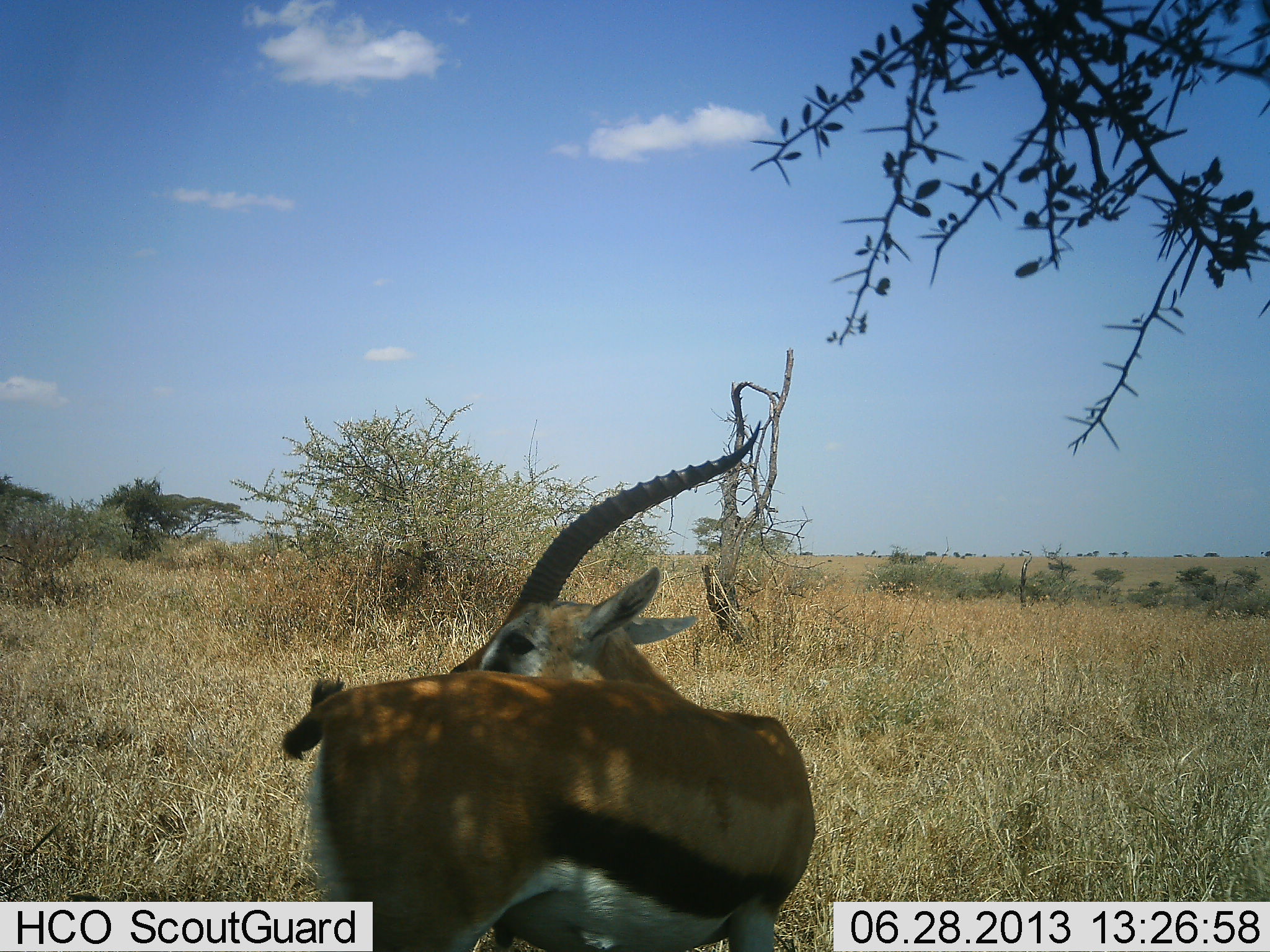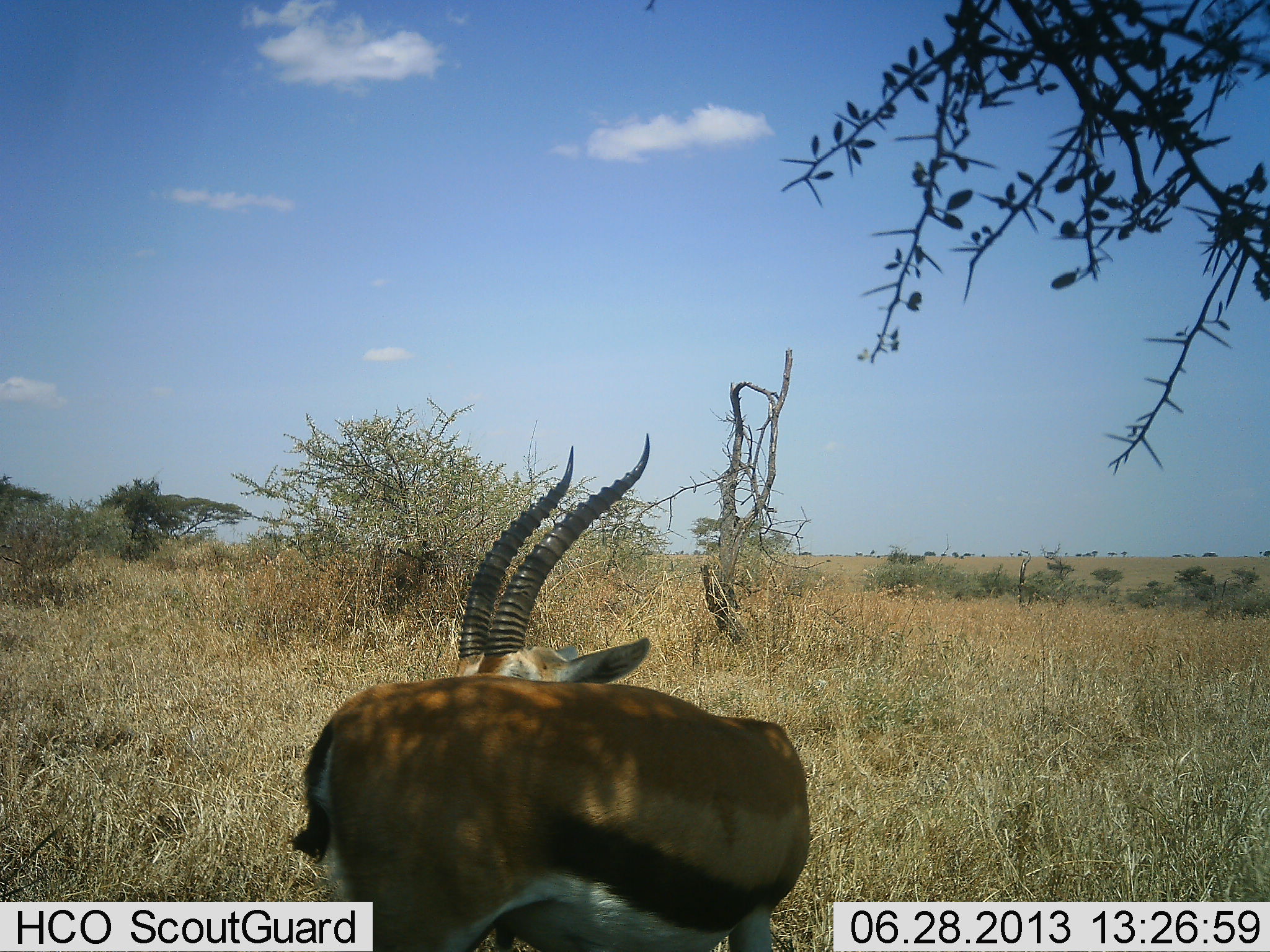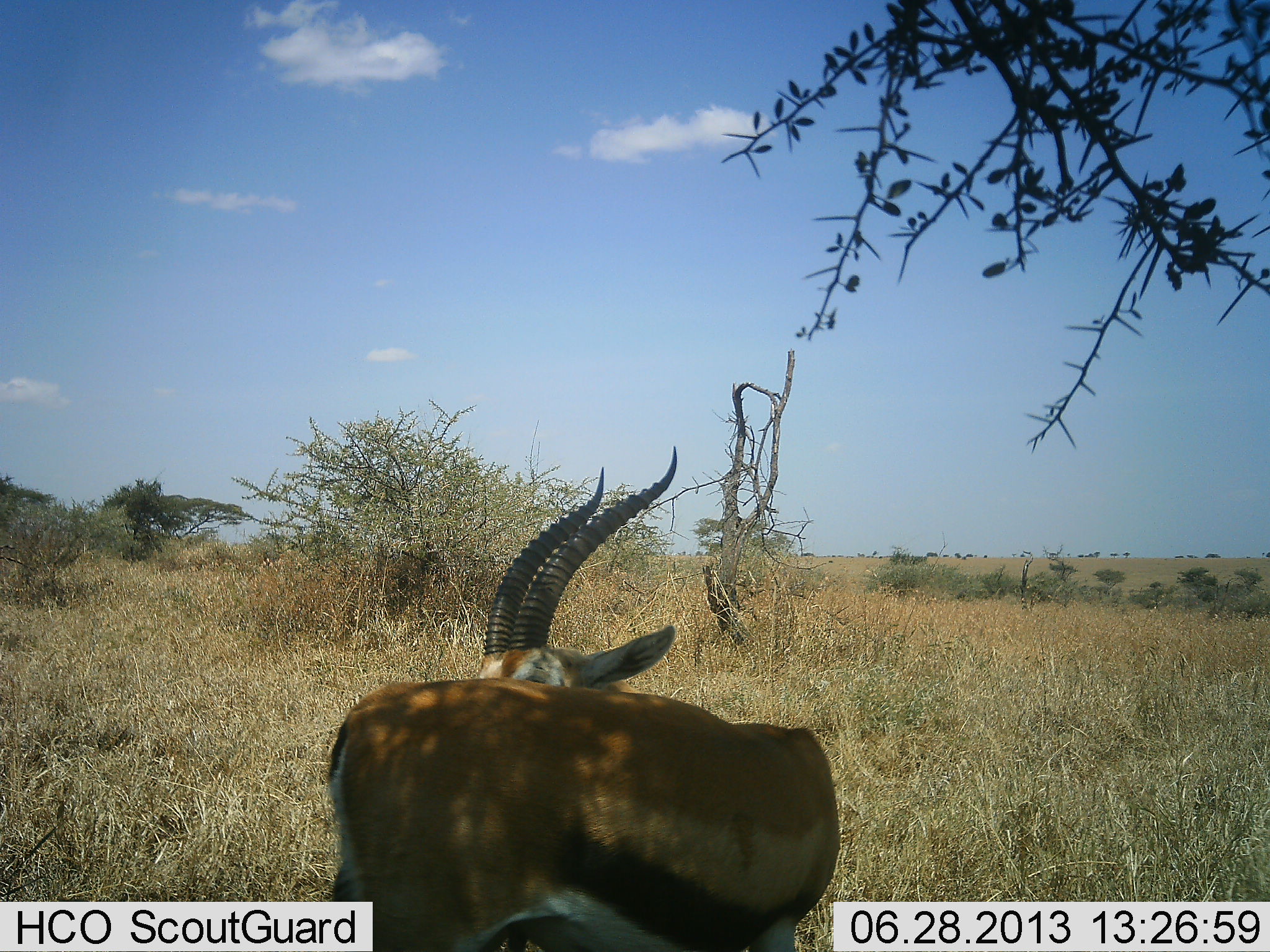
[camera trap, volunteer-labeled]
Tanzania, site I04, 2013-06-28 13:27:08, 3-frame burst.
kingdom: Animalia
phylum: Chordata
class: Mammalia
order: Artiodactyla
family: Bovidae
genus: Eudorcas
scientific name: Eudorcas thomsonii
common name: thomson's gazelle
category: gazellethomsons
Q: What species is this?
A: Gazellethomsons (thomson's gazelle) (Eudorcas thomsonii).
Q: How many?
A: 1.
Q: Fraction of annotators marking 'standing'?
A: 78%.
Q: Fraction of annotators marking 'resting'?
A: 7%.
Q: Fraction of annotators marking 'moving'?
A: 3%.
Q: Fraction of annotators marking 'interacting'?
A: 15%.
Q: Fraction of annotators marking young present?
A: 0%.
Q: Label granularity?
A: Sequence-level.